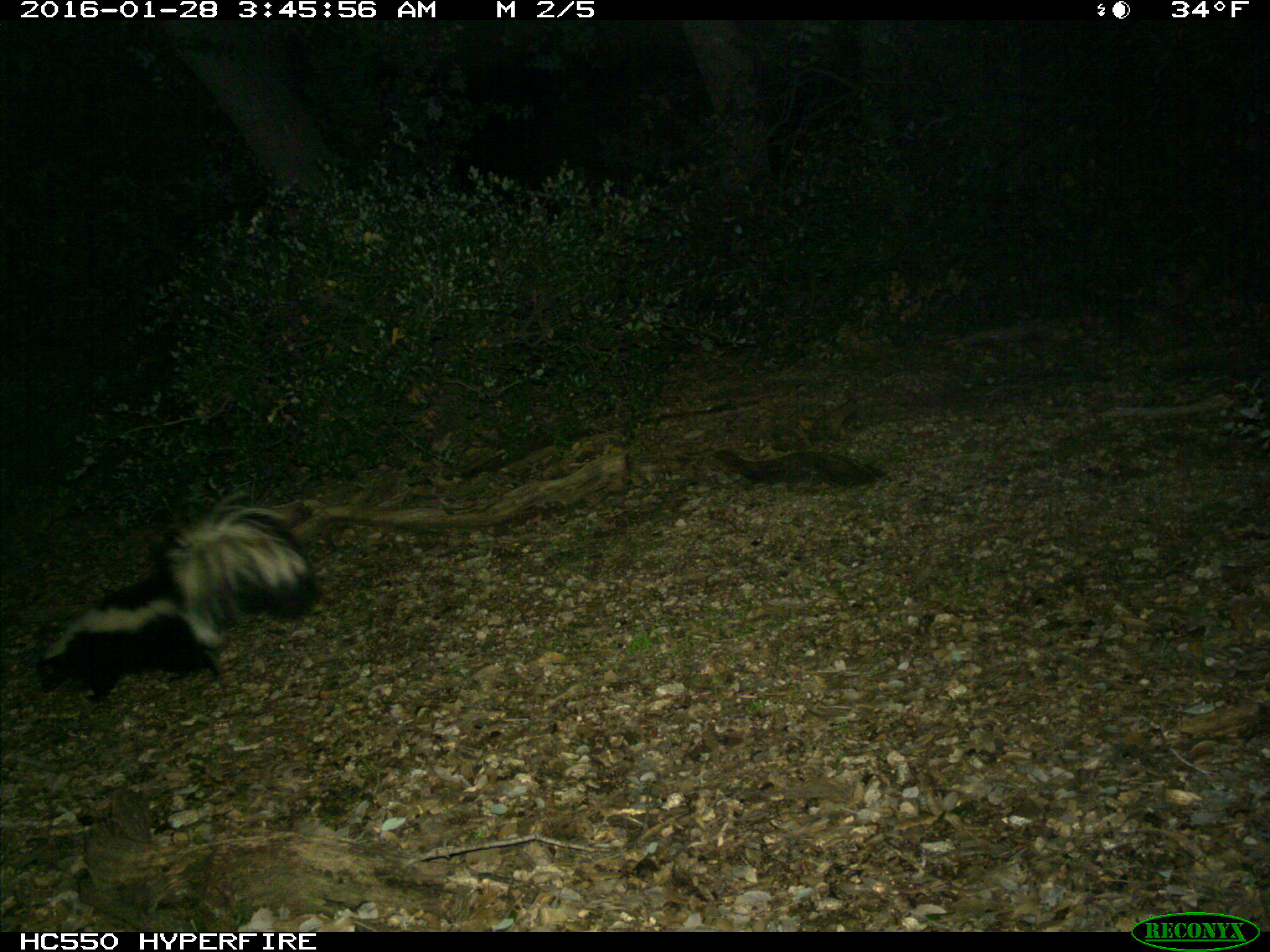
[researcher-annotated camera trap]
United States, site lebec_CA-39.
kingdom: Animalia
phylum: Chordata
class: Mammalia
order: Carnivora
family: Mephitidae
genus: Mephitis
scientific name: Mephitis mephitis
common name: striped skunk